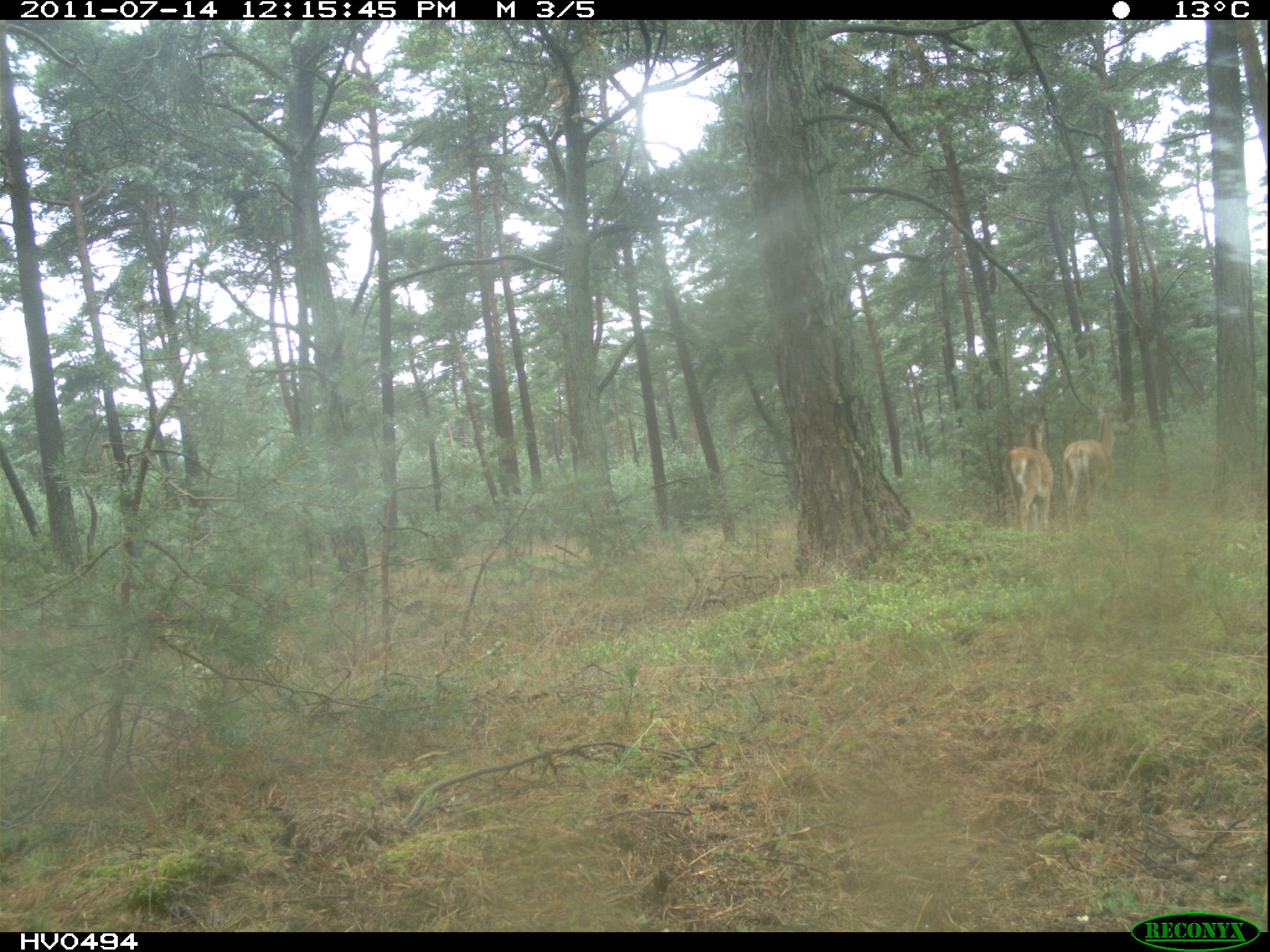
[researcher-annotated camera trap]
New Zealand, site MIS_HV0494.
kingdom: Animalia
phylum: Chordata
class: Mammalia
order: Artiodactyla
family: Cervidae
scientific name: Cervidae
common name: deer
Deer (Cervidae).